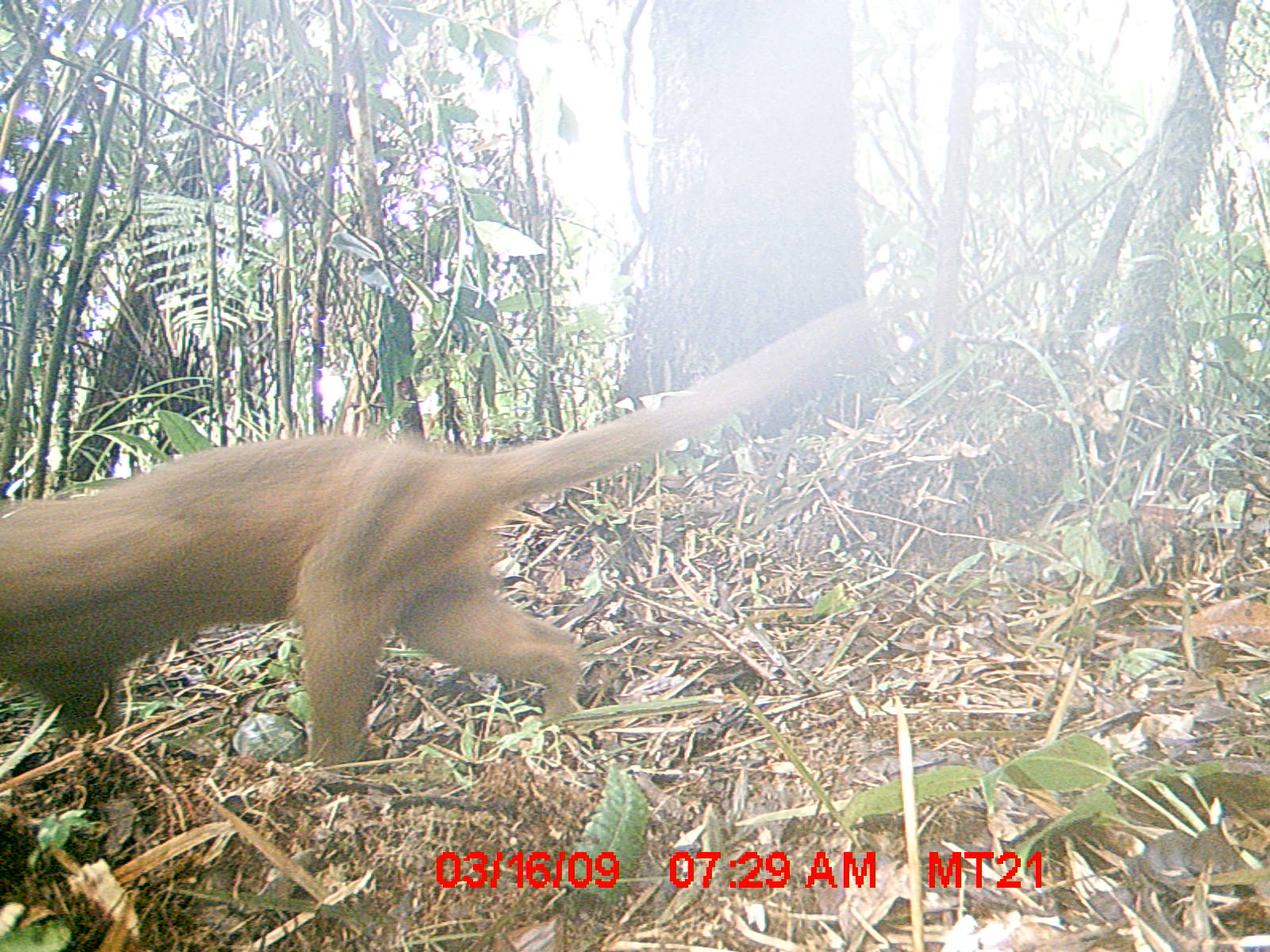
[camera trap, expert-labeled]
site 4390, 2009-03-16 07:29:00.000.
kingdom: Animalia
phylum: Chordata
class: Mammalia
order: Carnivora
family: Eupleridae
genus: Cryptoprocta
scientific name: Cryptoprocta ferox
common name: fossa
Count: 1.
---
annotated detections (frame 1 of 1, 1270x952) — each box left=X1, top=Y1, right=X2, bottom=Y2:
cryptoprocta ferox: left=0, top=285, right=918, bottom=761